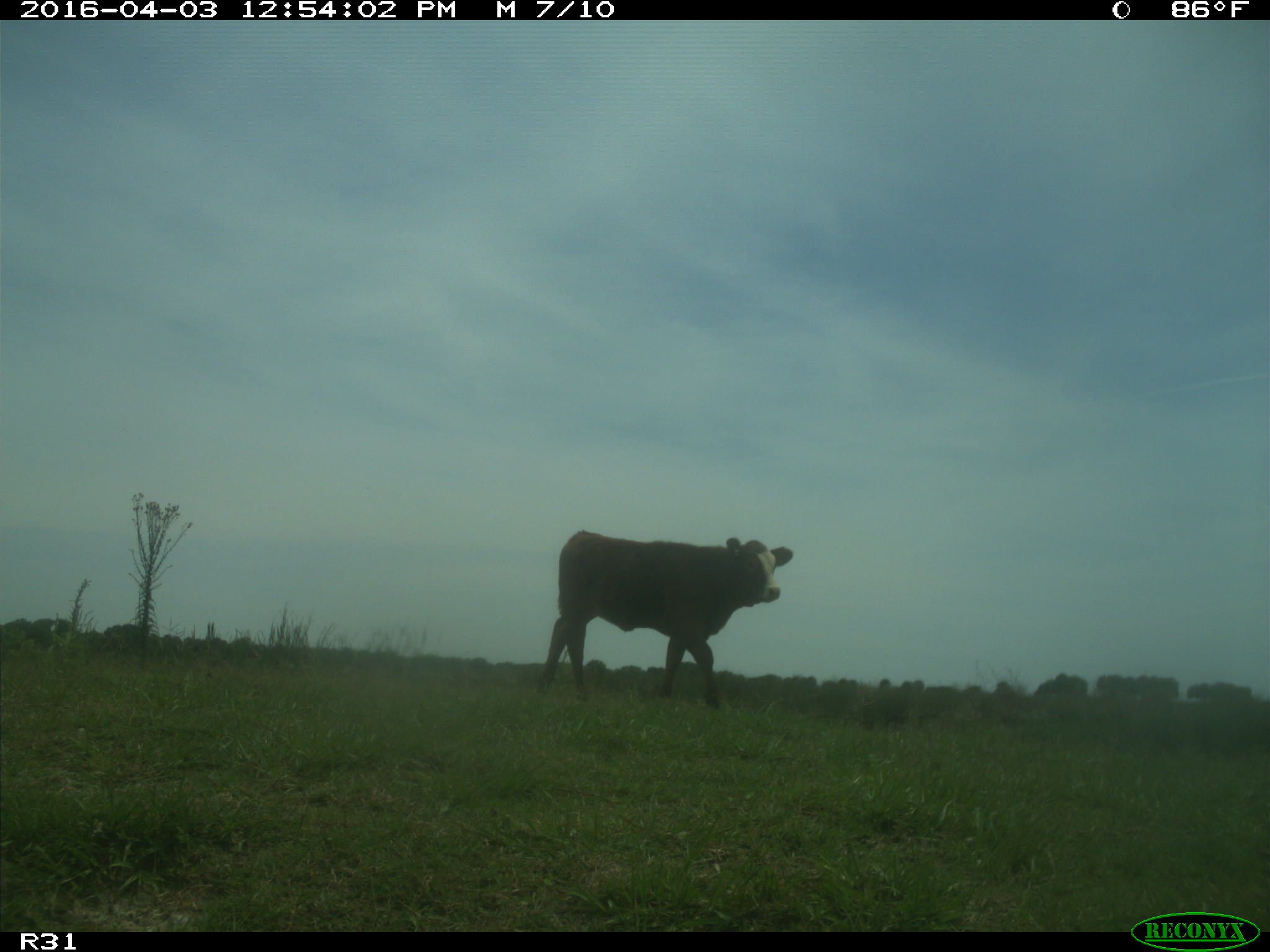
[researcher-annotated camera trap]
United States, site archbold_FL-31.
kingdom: Animalia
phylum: Chordata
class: Mammalia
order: Artiodactyla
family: Bovidae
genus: Bos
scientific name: Bos taurus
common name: domestic cow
Bos taurus (domestic cow).